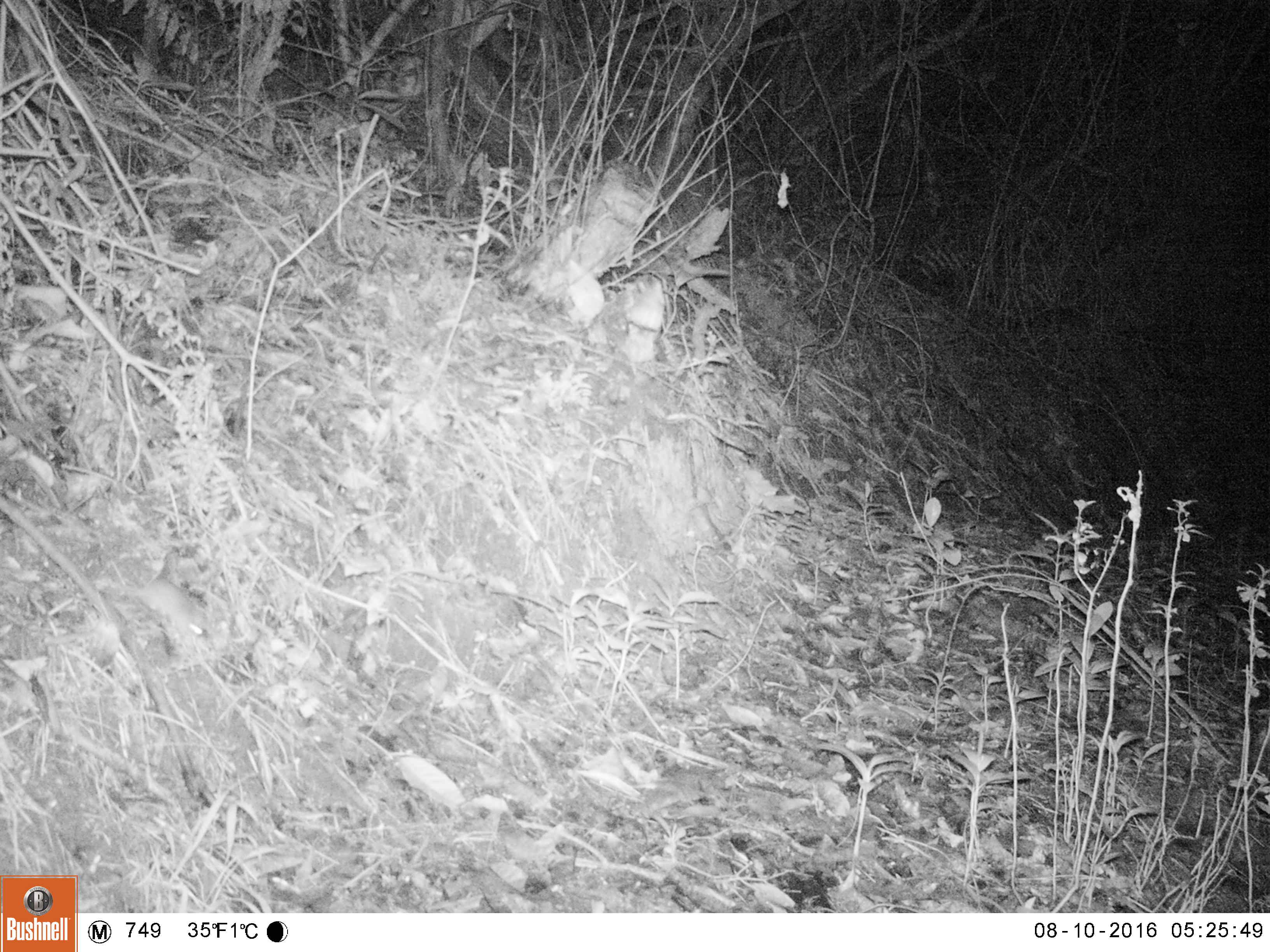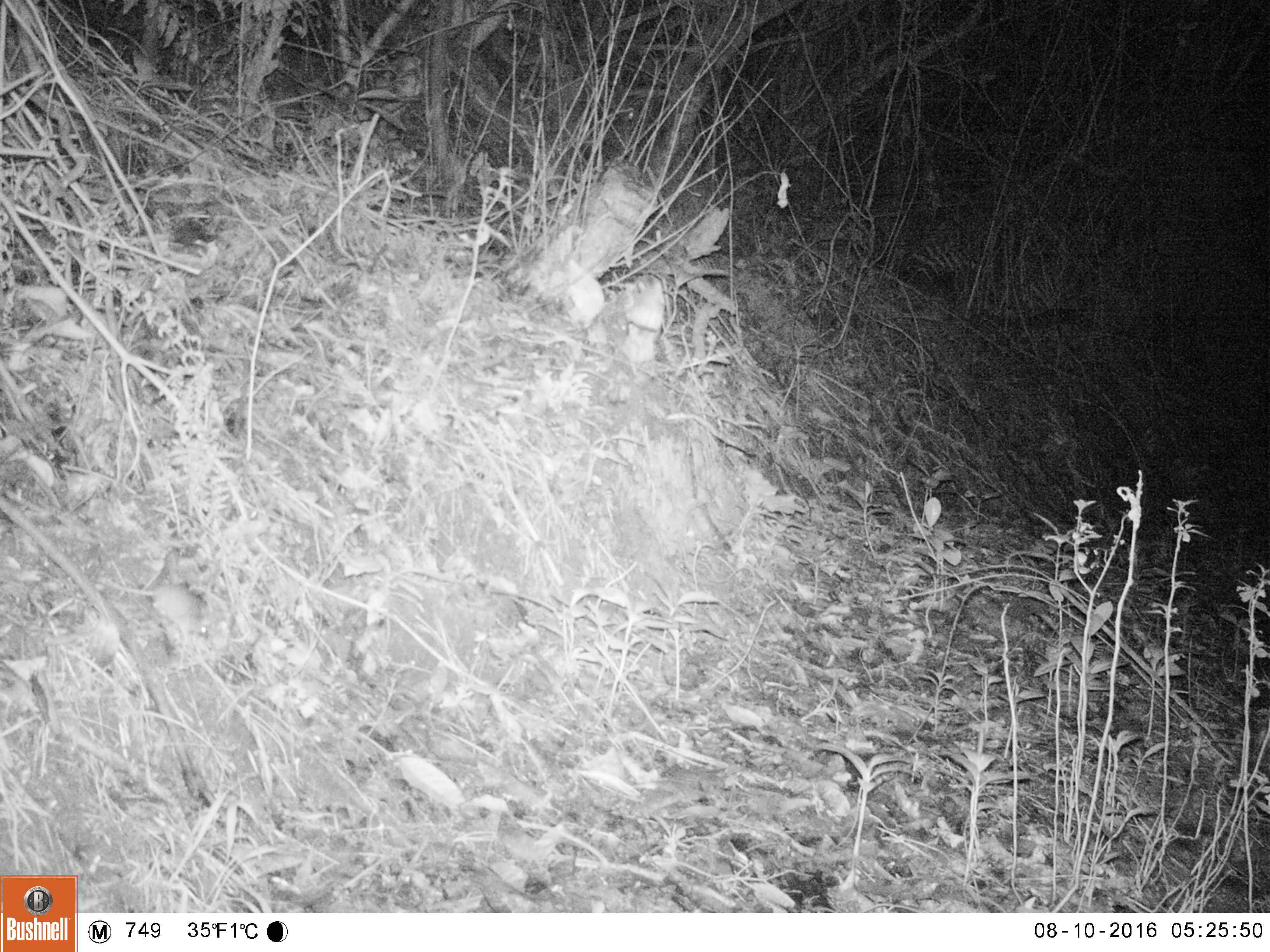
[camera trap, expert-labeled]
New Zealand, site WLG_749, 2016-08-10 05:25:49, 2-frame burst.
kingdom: Animalia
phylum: Chordata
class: Mammalia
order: Rodentia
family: Muridae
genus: Mus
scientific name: Mus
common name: mouse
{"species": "mouse (Mus)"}